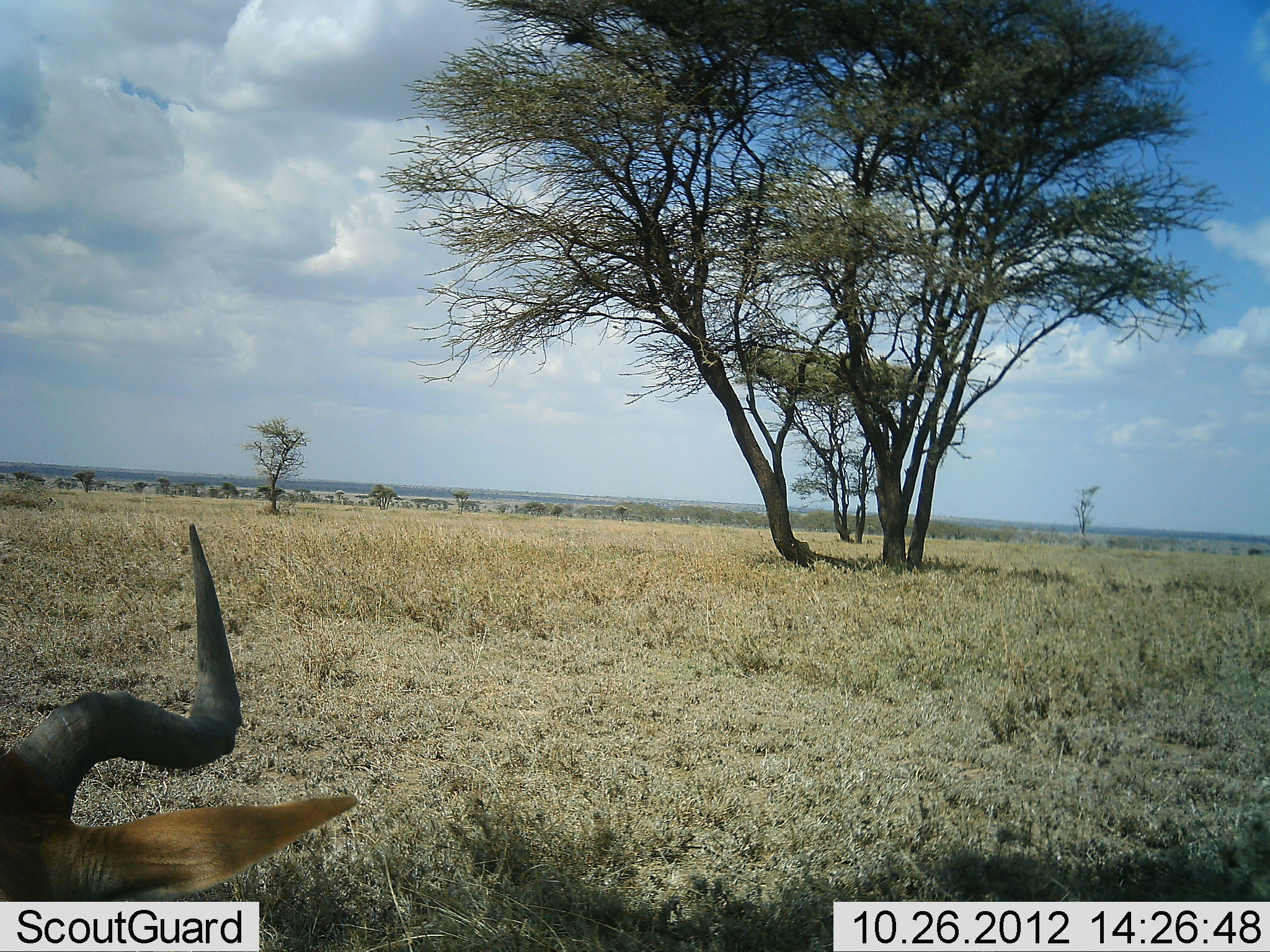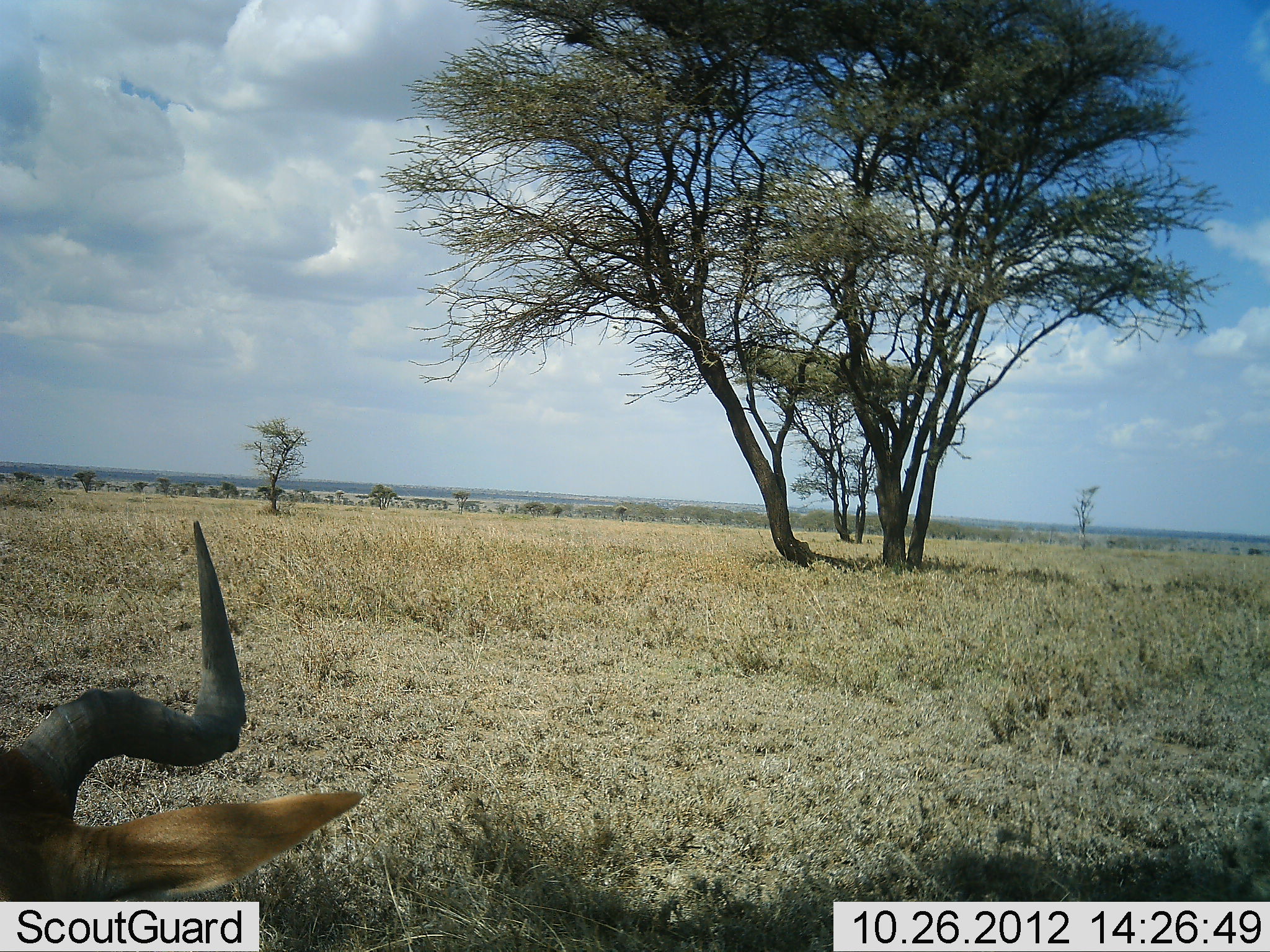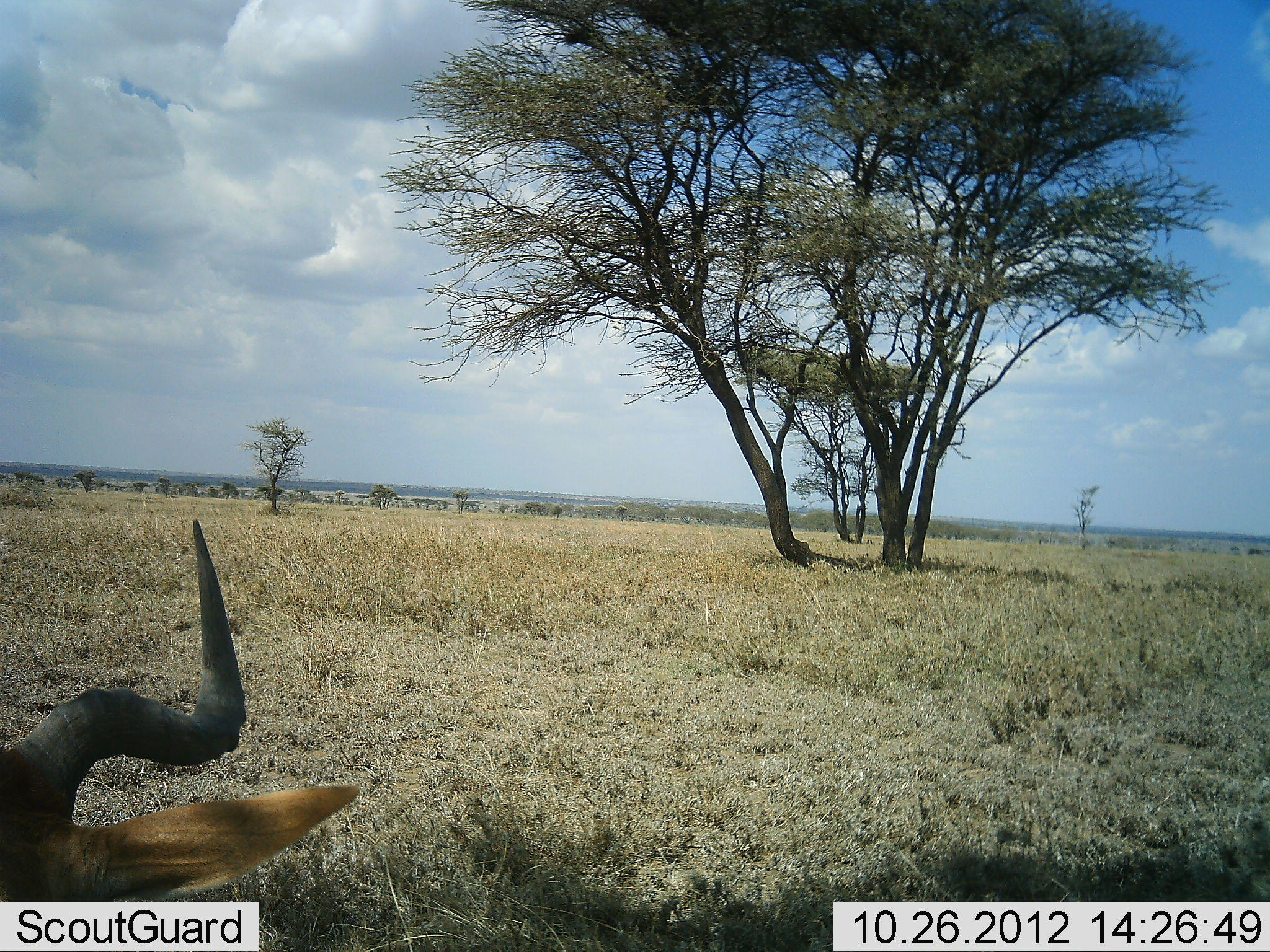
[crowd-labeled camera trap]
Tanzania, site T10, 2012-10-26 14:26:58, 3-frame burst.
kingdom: Animalia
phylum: Chordata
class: Mammalia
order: Artiodactyla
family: Bovidae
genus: Alcelaphus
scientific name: Alcelaphus buselaphus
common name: hartebeest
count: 1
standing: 20%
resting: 70%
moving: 0%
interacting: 0%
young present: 0%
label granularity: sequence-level